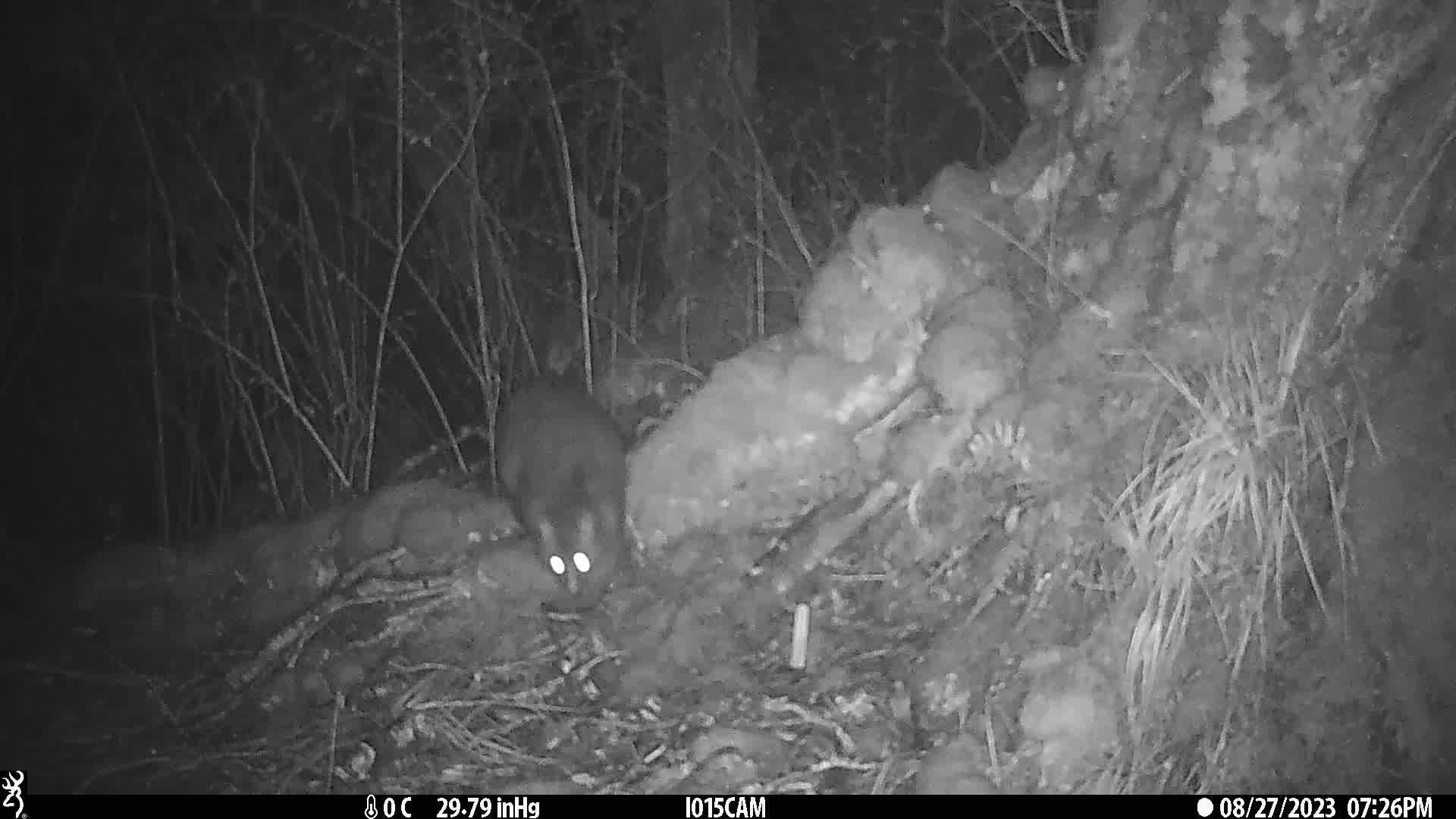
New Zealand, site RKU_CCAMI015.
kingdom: Animalia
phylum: Chordata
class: Mammalia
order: Diprotodontia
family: Phalangeridae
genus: Trichosurus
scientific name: Trichosurus vulpecula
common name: common brushtail possum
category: possum